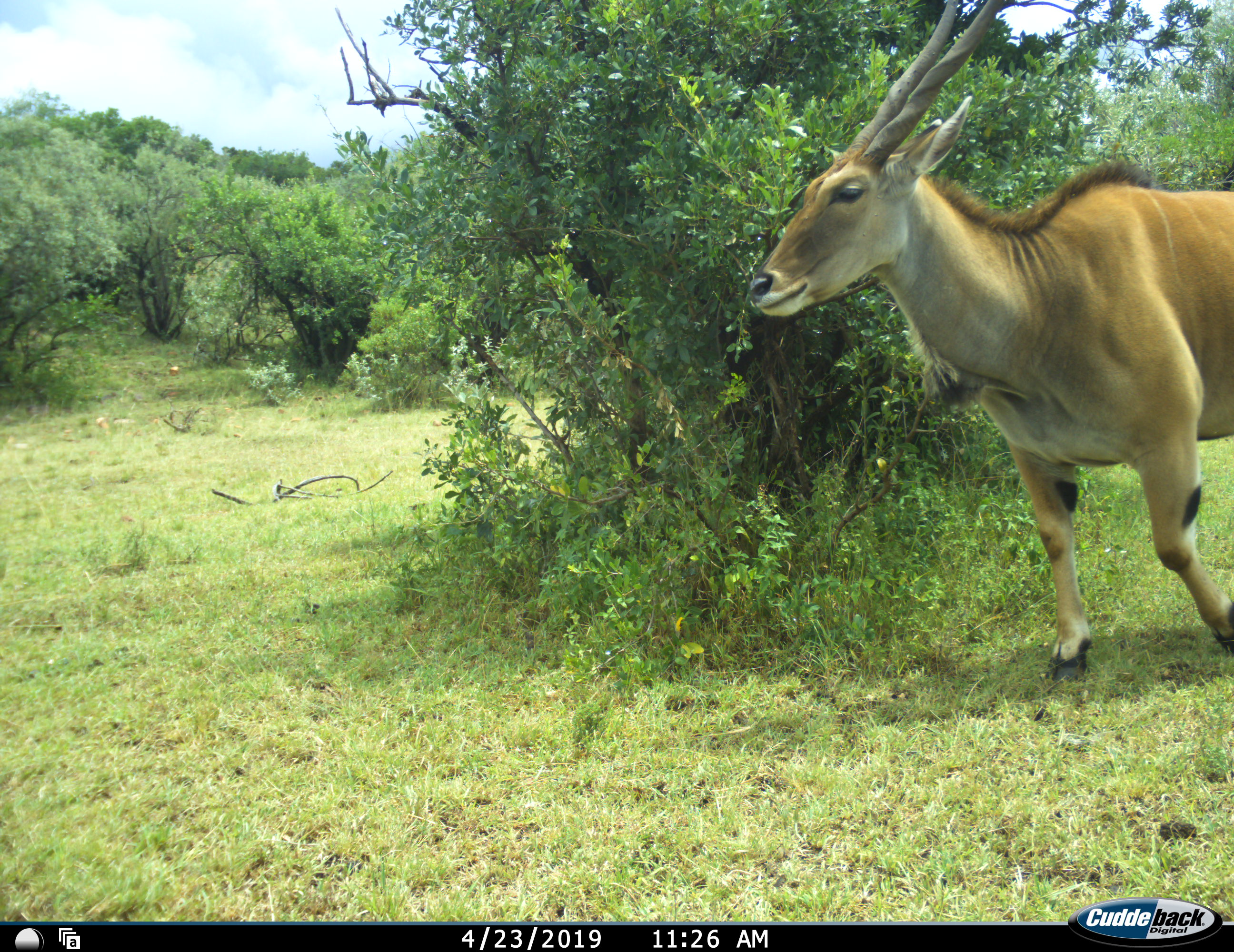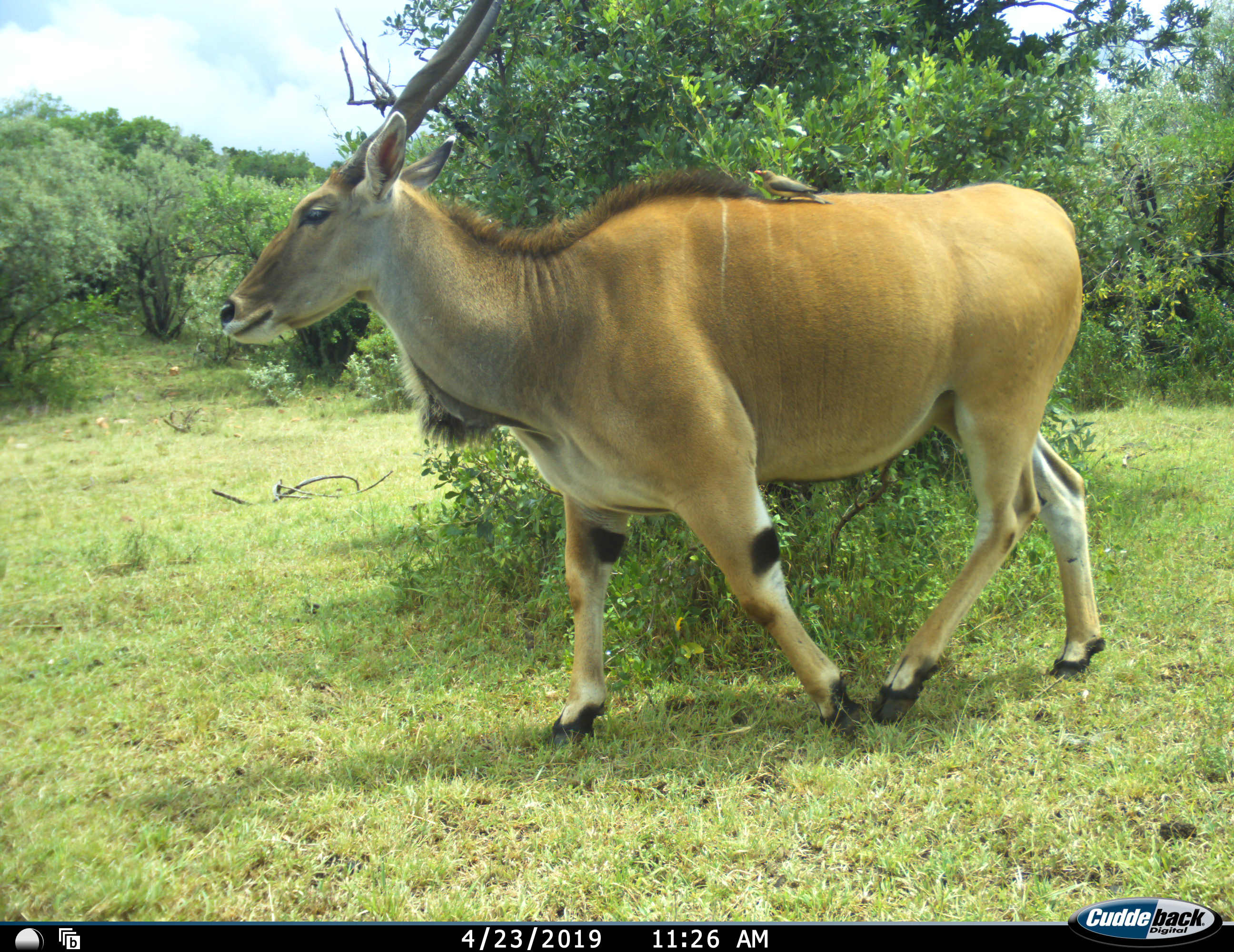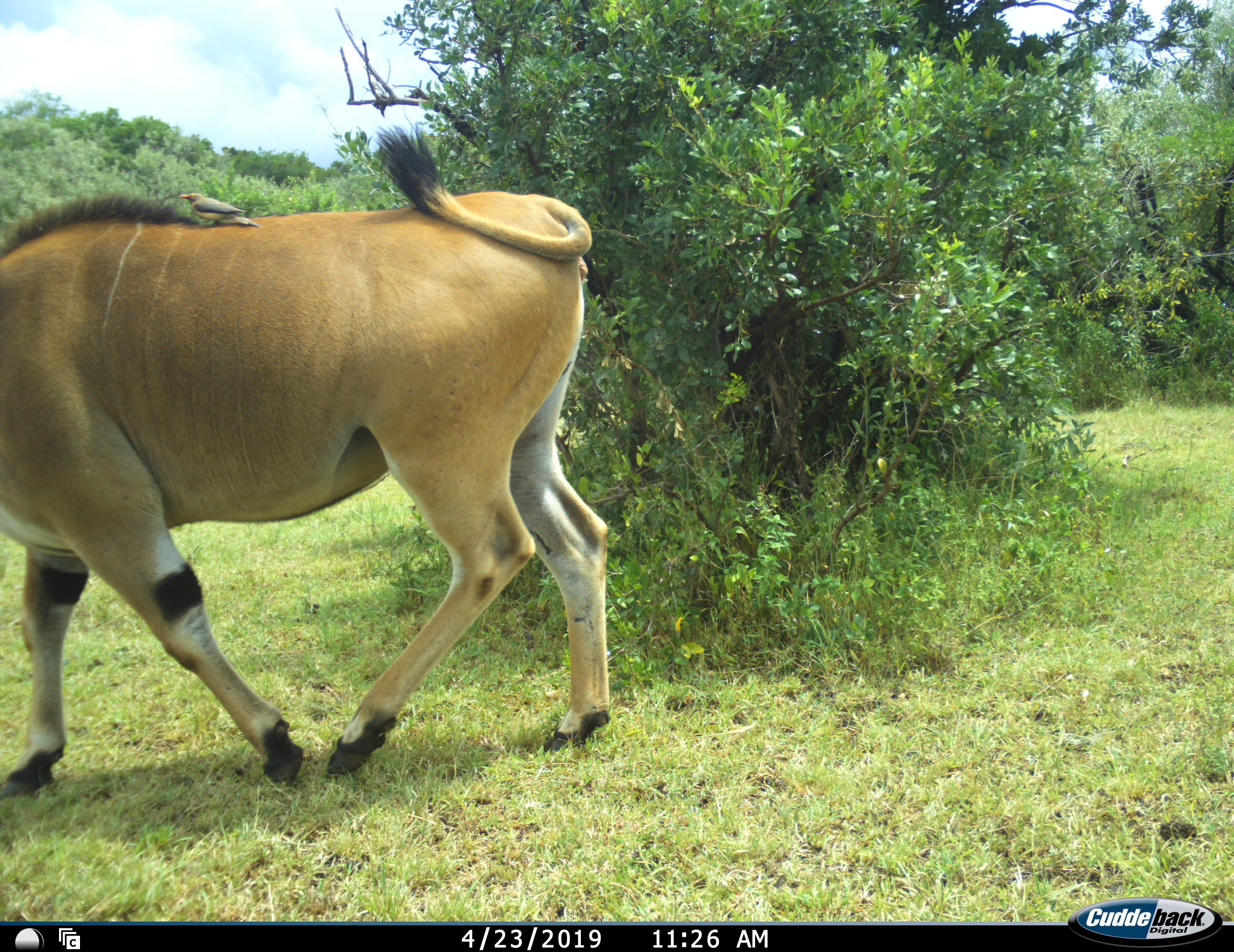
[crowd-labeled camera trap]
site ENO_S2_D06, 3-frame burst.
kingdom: Animalia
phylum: Chordata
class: Mammalia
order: Artiodactyla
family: Bovidae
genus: Tragelaphus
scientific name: Tragelaphus oryx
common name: eland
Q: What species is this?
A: Eland (Tragelaphus oryx).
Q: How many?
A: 1.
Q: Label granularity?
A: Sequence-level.